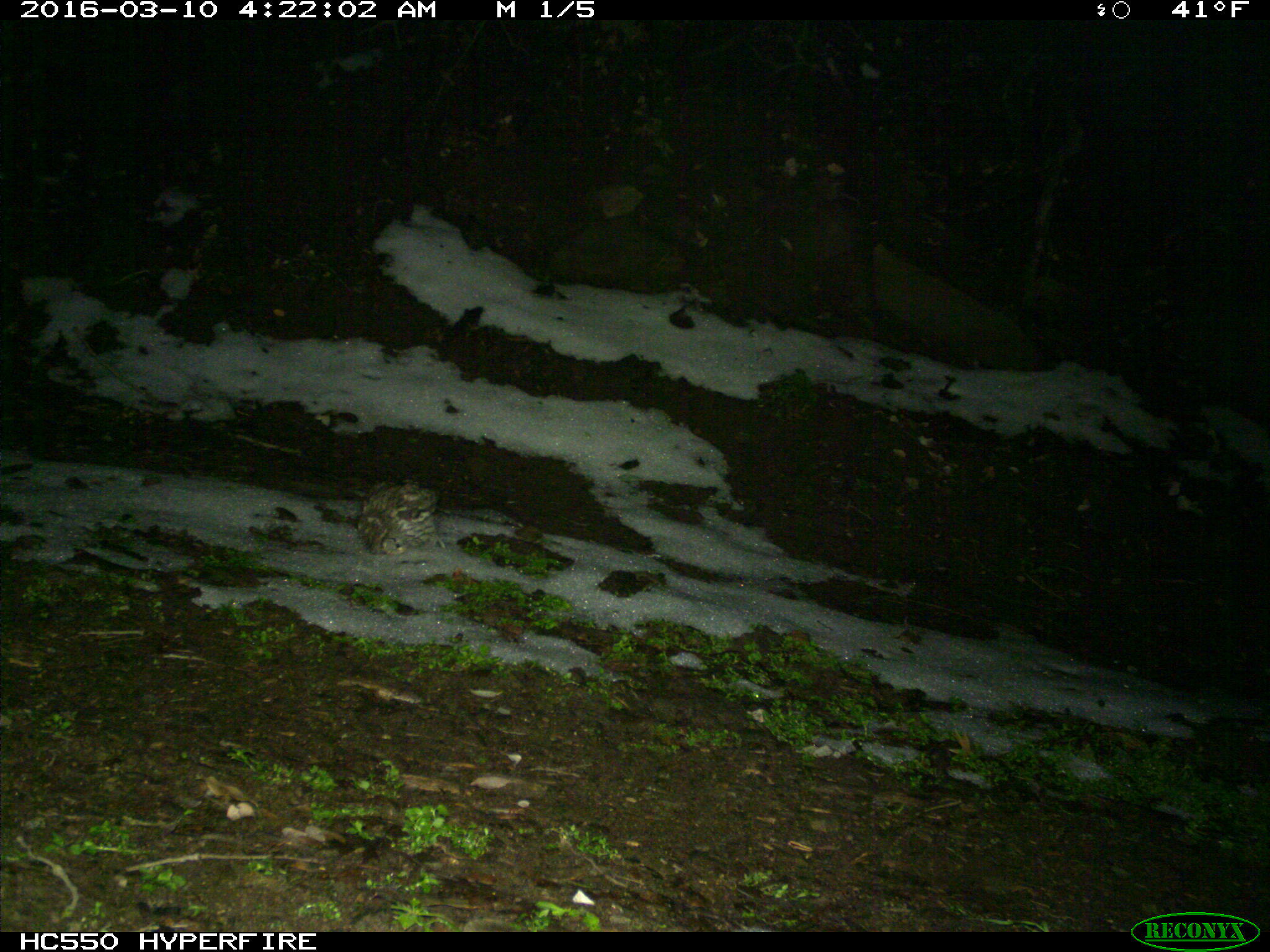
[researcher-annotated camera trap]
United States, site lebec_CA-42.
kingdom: Animalia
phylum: Chordata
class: Aves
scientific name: Aves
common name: birds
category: unidentified bird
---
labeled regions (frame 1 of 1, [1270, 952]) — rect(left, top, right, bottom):
animal: rect(357, 477, 448, 557)